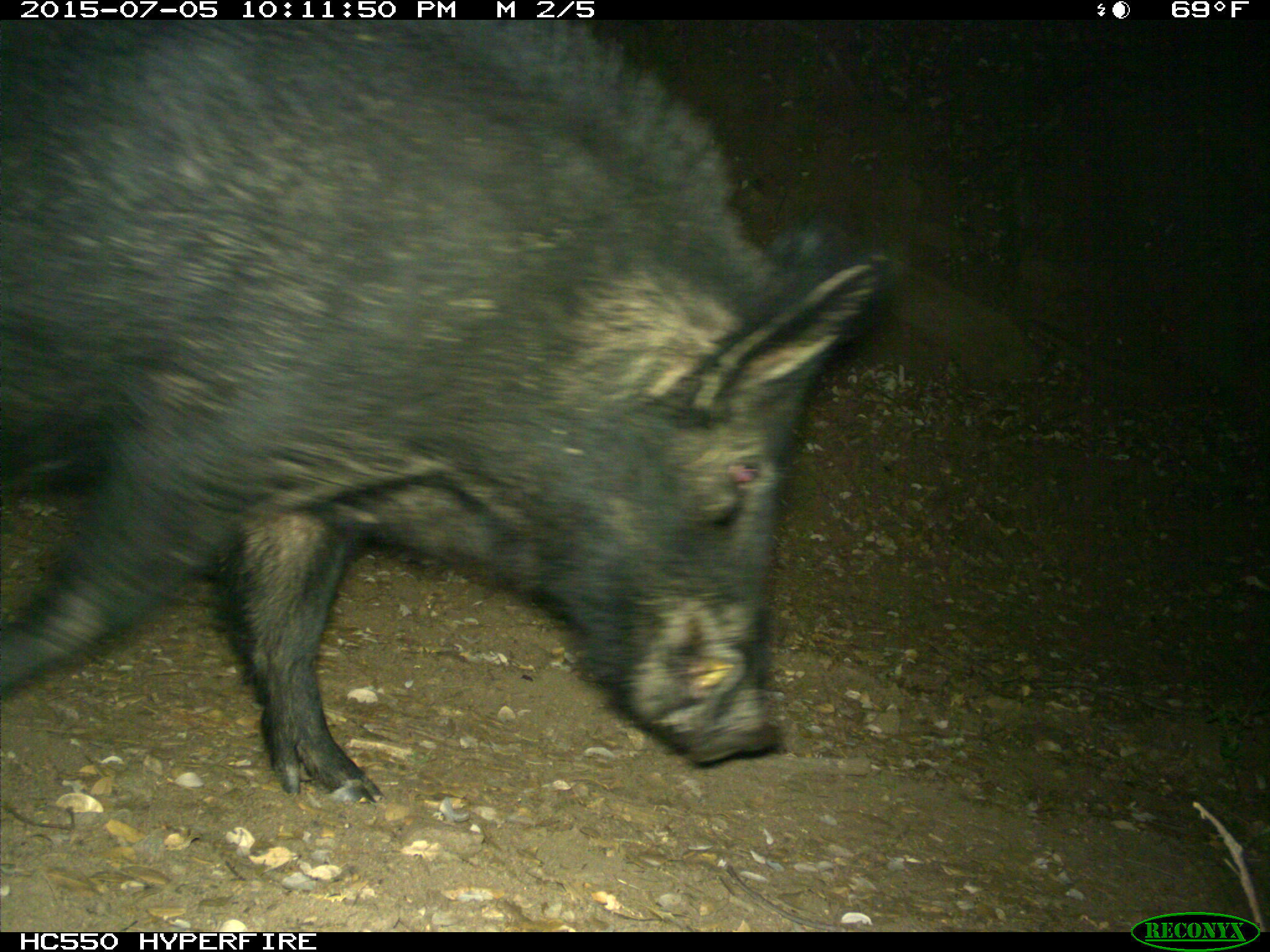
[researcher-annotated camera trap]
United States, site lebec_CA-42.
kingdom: Animalia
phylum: Chordata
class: Mammalia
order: Artiodactyla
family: Suidae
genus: Sus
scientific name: Sus scrofa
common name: wild boar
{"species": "Sus scrofa (wild boar)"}